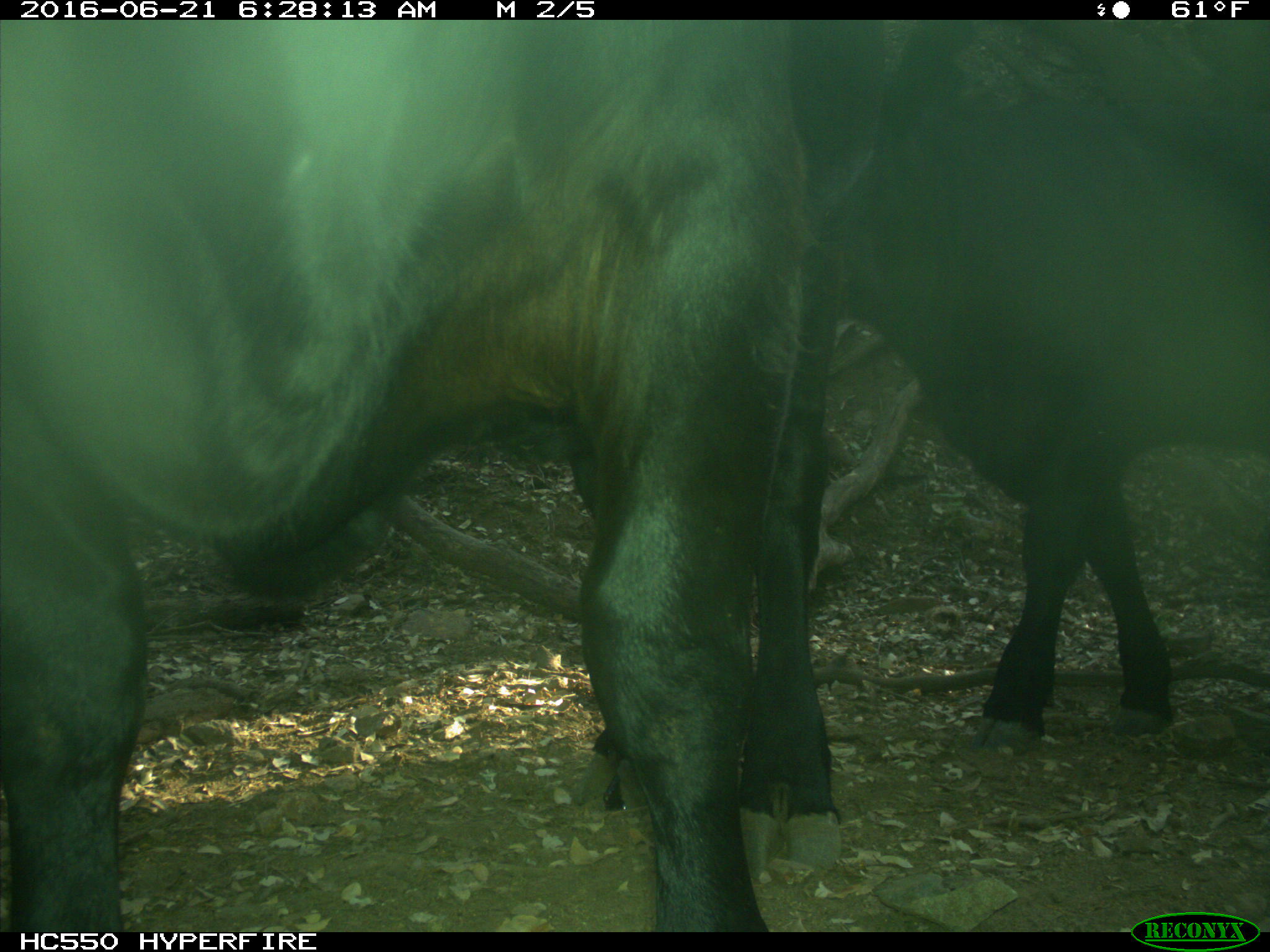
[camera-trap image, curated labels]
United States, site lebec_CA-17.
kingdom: Animalia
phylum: Chordata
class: Mammalia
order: Artiodactyla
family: Bovidae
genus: Bos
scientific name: Bos taurus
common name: domestic cow